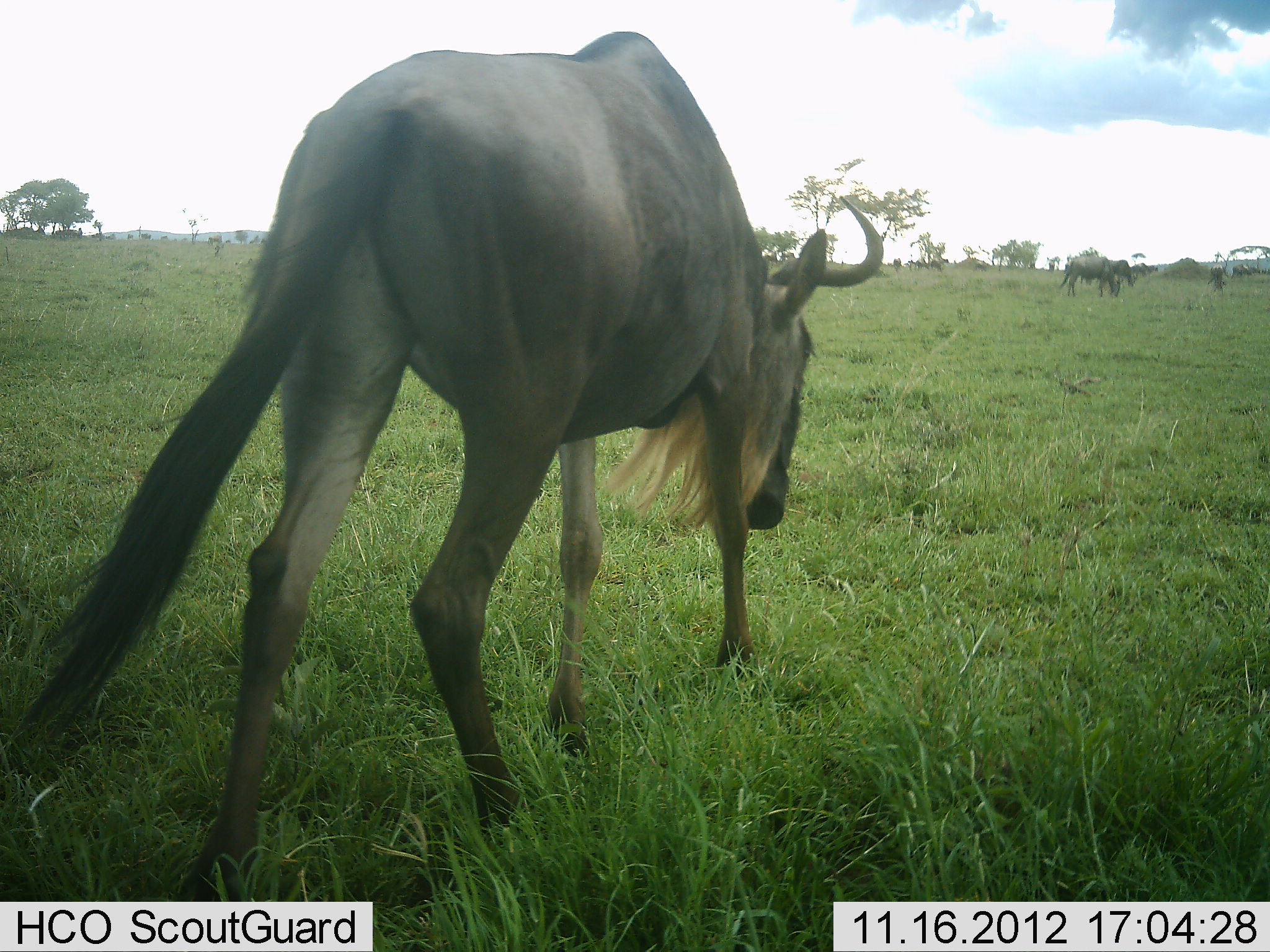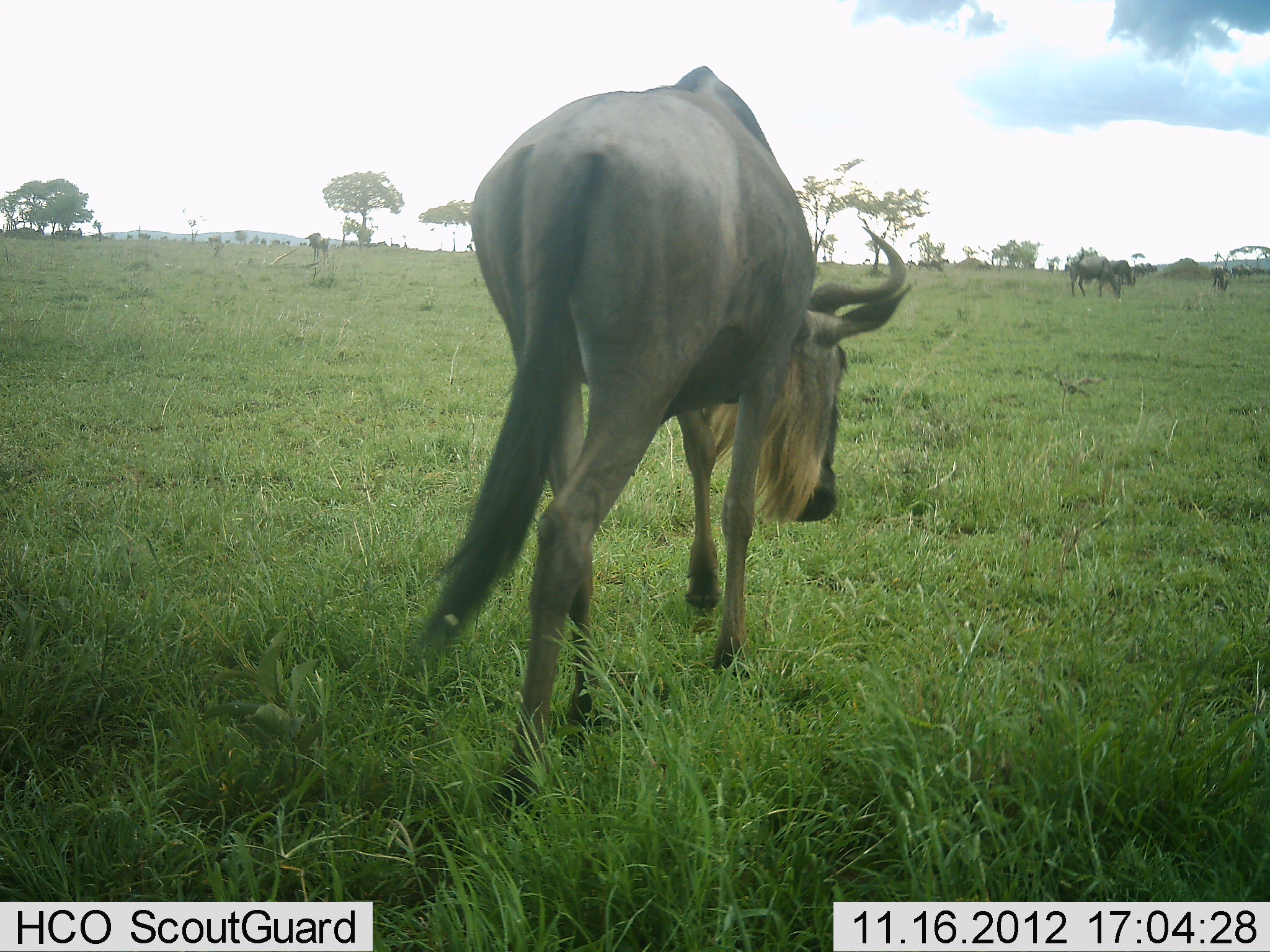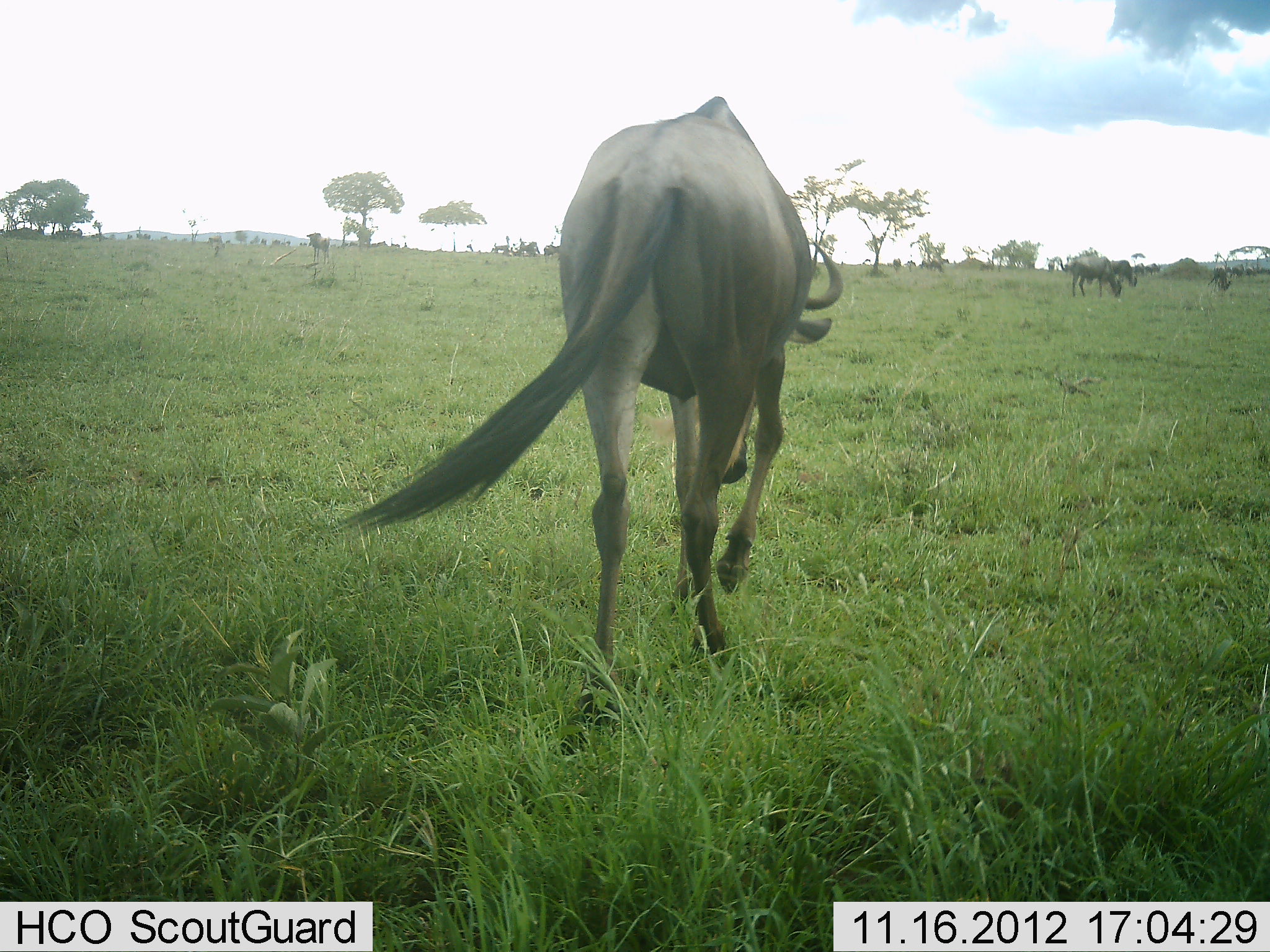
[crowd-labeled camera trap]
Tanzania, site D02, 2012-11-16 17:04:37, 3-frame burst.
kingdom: Animalia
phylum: Chordata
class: Mammalia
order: Artiodactyla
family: Bovidae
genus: Connochaetes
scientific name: Connochaetes taurinus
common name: blue wildebeest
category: wildebeest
Wildebeest (blue wildebeest) (Connochaetes taurinus), count 6. Behavior (volunteer vote fractions): standing 30%, resting 0%, moving 80%, interacting 0%. Young present (vote fraction): 0%. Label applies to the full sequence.